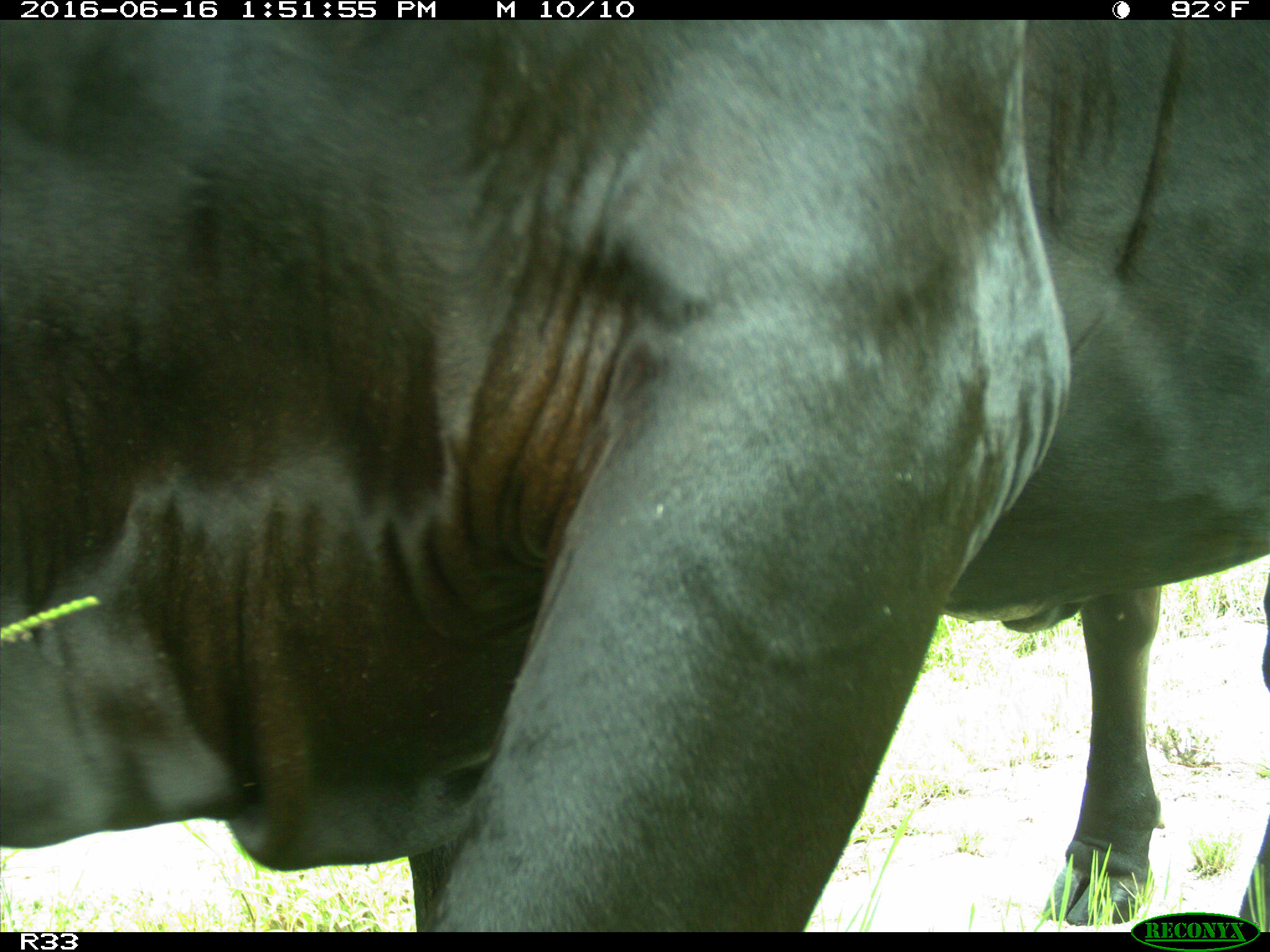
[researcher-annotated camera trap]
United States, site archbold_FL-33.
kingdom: Animalia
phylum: Chordata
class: Mammalia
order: Artiodactyla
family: Bovidae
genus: Bos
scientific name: Bos taurus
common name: domestic cow